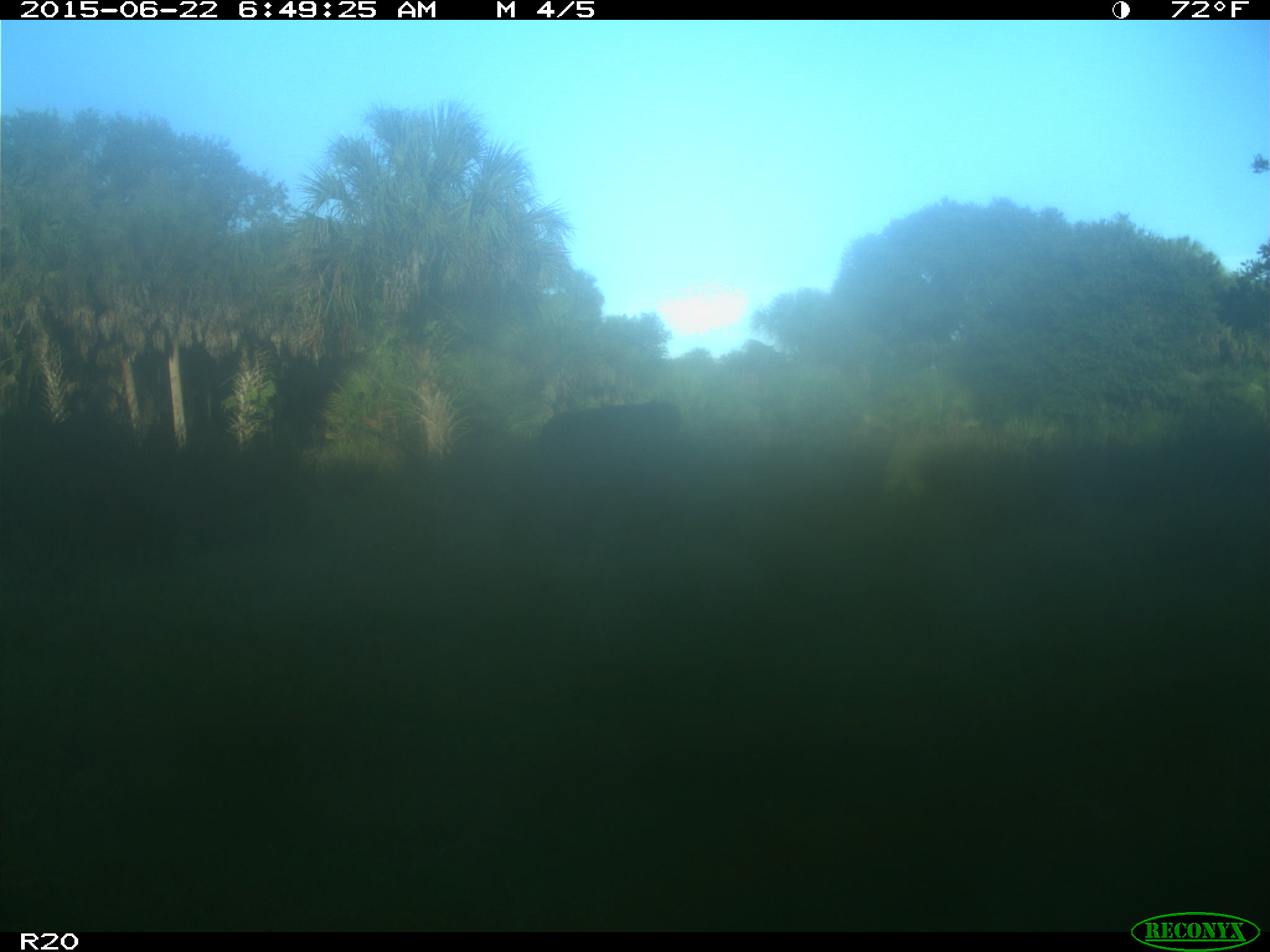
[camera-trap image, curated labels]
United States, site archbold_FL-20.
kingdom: Animalia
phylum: Chordata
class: Mammalia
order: Artiodactyla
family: Bovidae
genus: Bos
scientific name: Bos taurus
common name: domestic cow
Bos taurus (domestic cow).